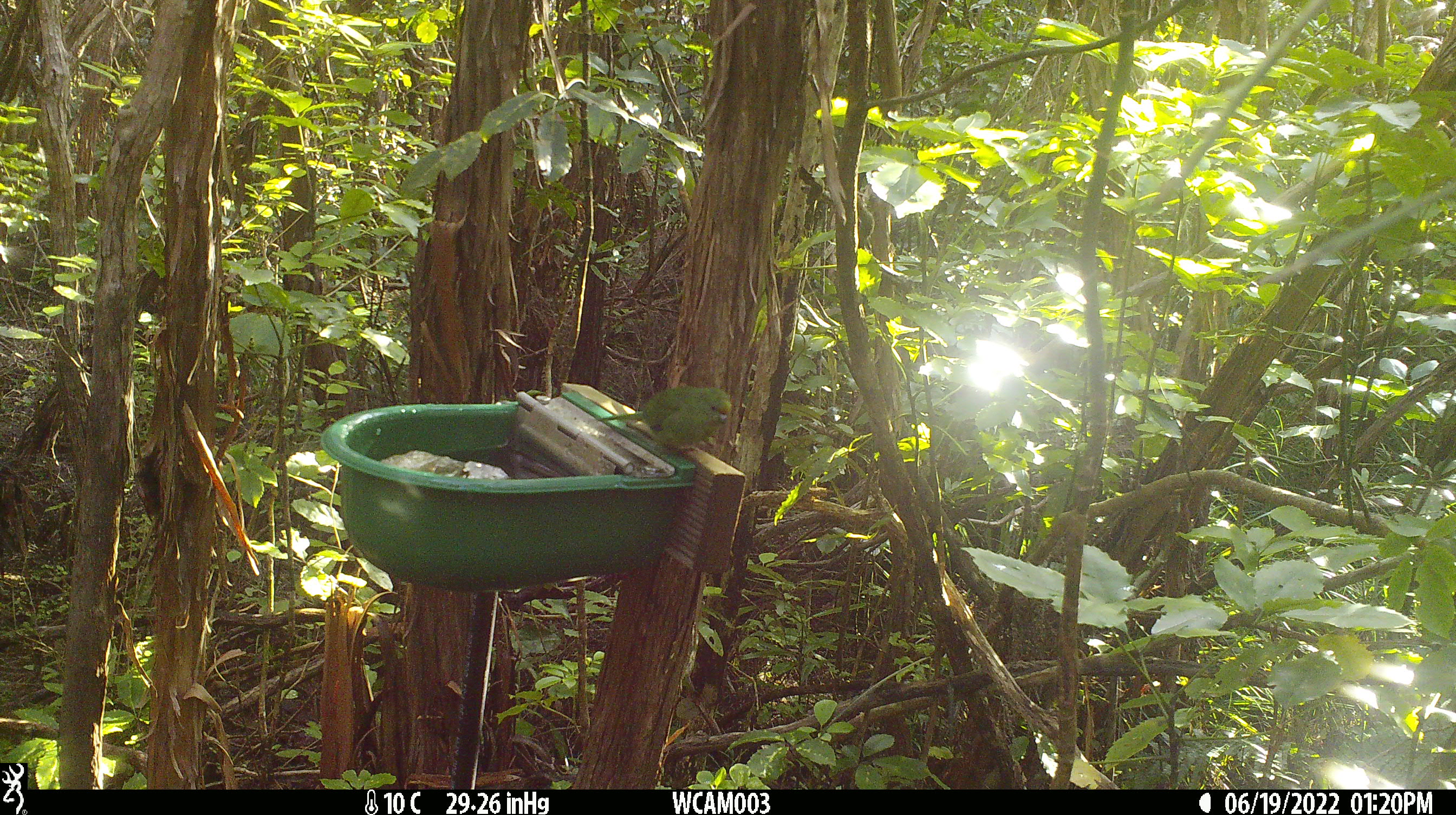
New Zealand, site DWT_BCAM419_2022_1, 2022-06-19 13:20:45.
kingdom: Animalia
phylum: Chordata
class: Aves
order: Psittaciformes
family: Psittaculidae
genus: Cyanoramphus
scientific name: Cyanoramphus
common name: parakeet